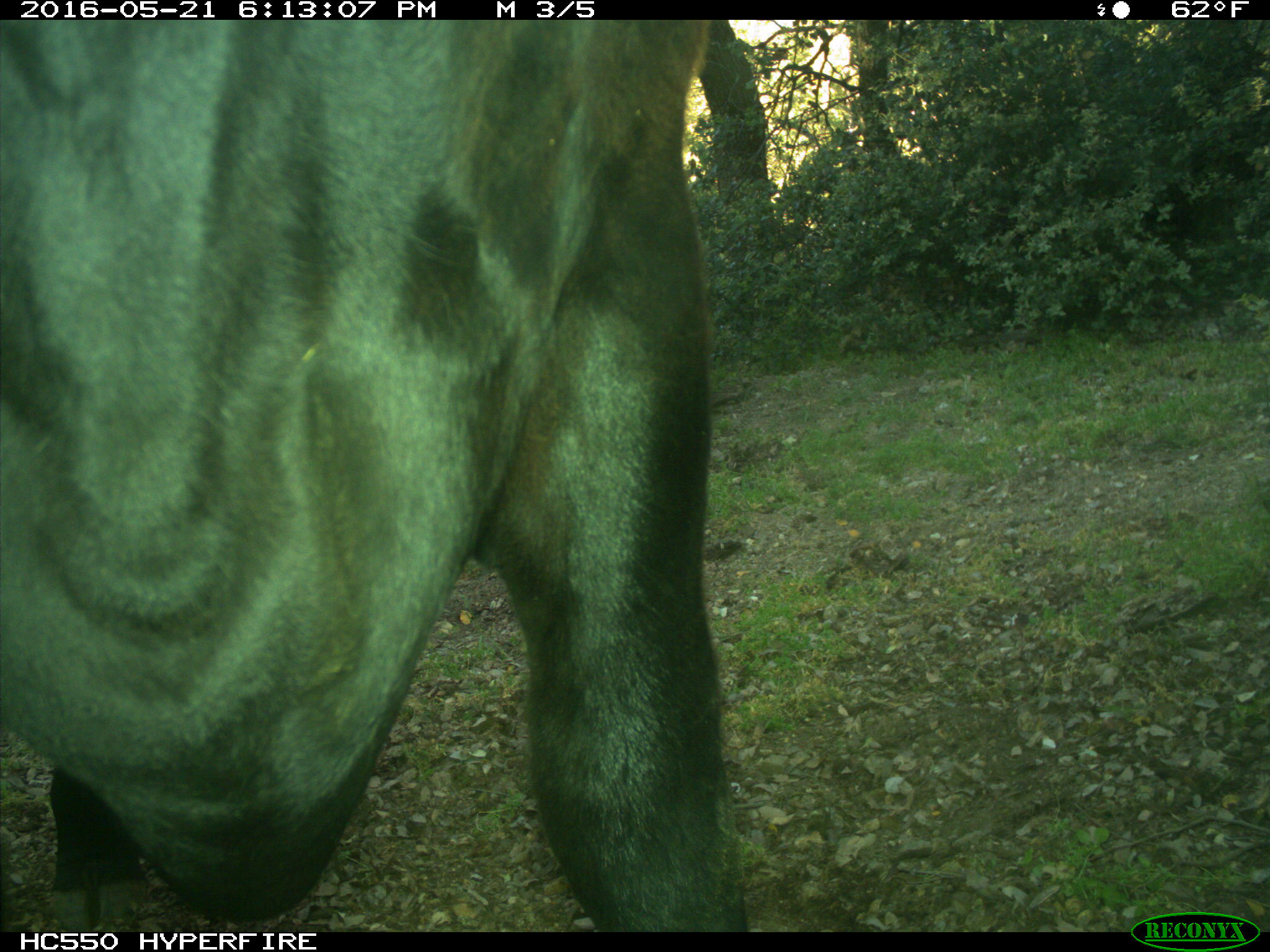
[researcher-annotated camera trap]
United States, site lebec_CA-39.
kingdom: Animalia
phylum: Chordata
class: Mammalia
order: Artiodactyla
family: Bovidae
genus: Bos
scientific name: Bos taurus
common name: domestic cow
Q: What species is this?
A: Bos taurus (domestic cow).